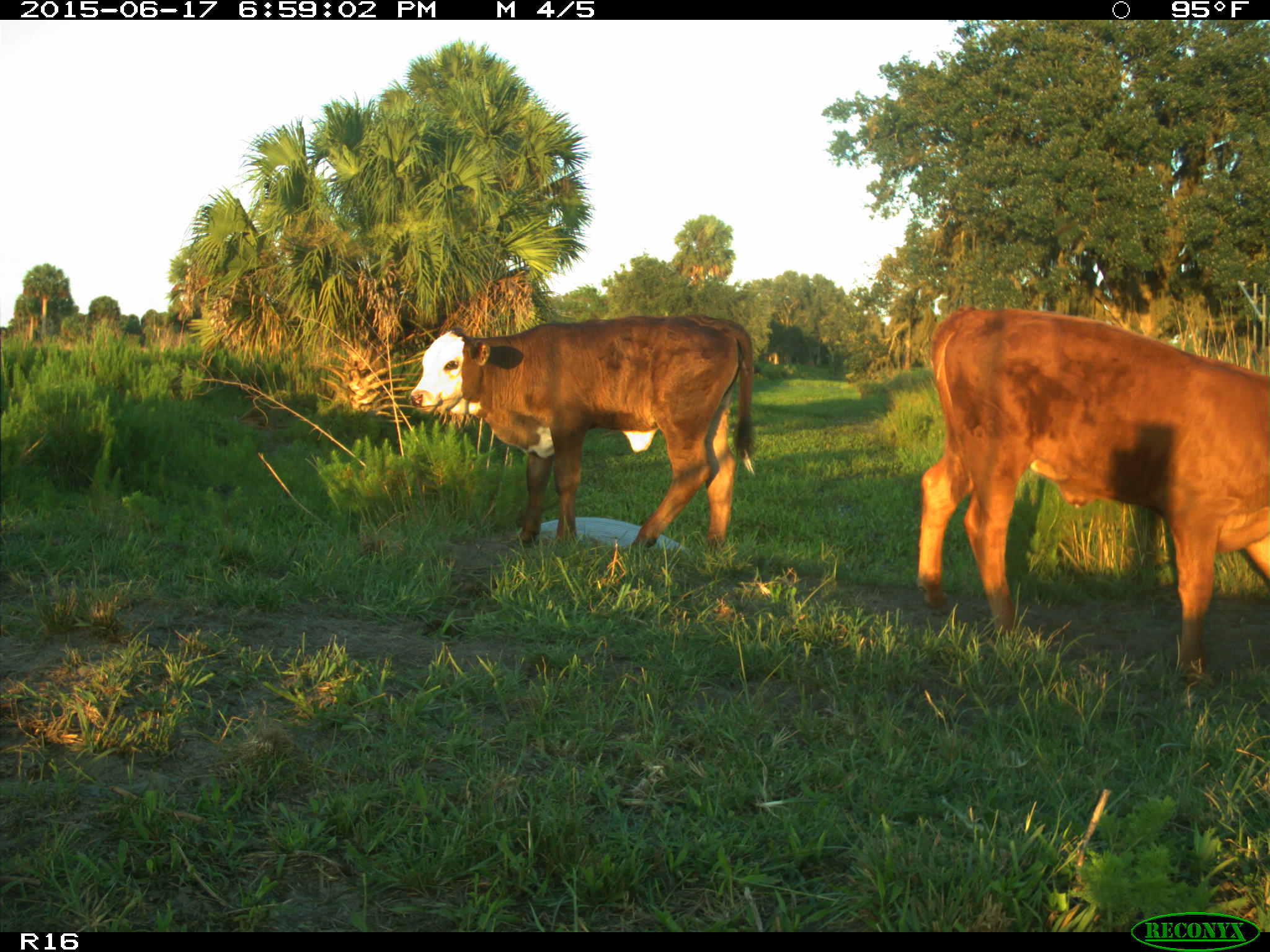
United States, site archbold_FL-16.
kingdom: Animalia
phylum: Chordata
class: Mammalia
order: Artiodactyla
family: Bovidae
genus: Bos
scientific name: Bos taurus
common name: domestic cow